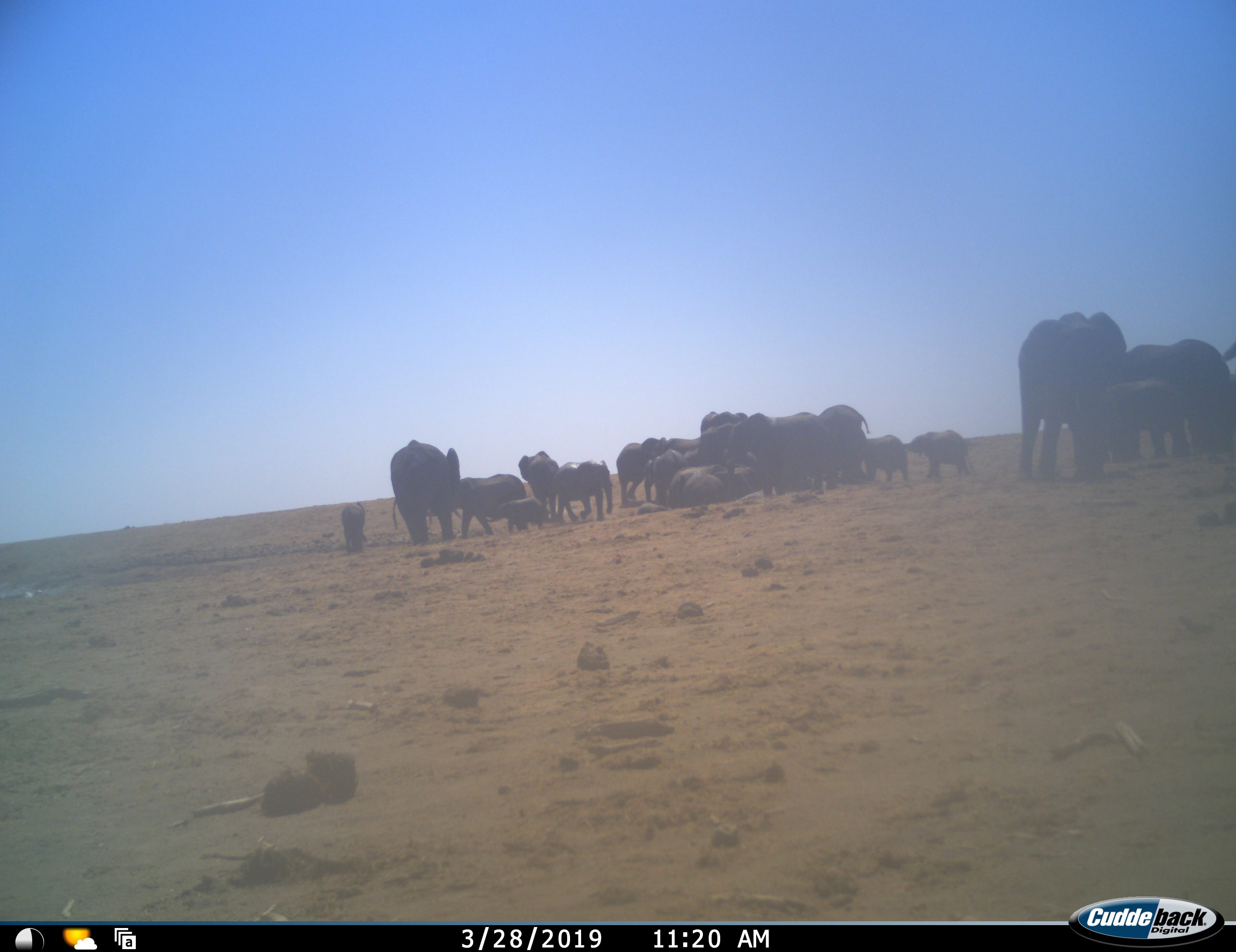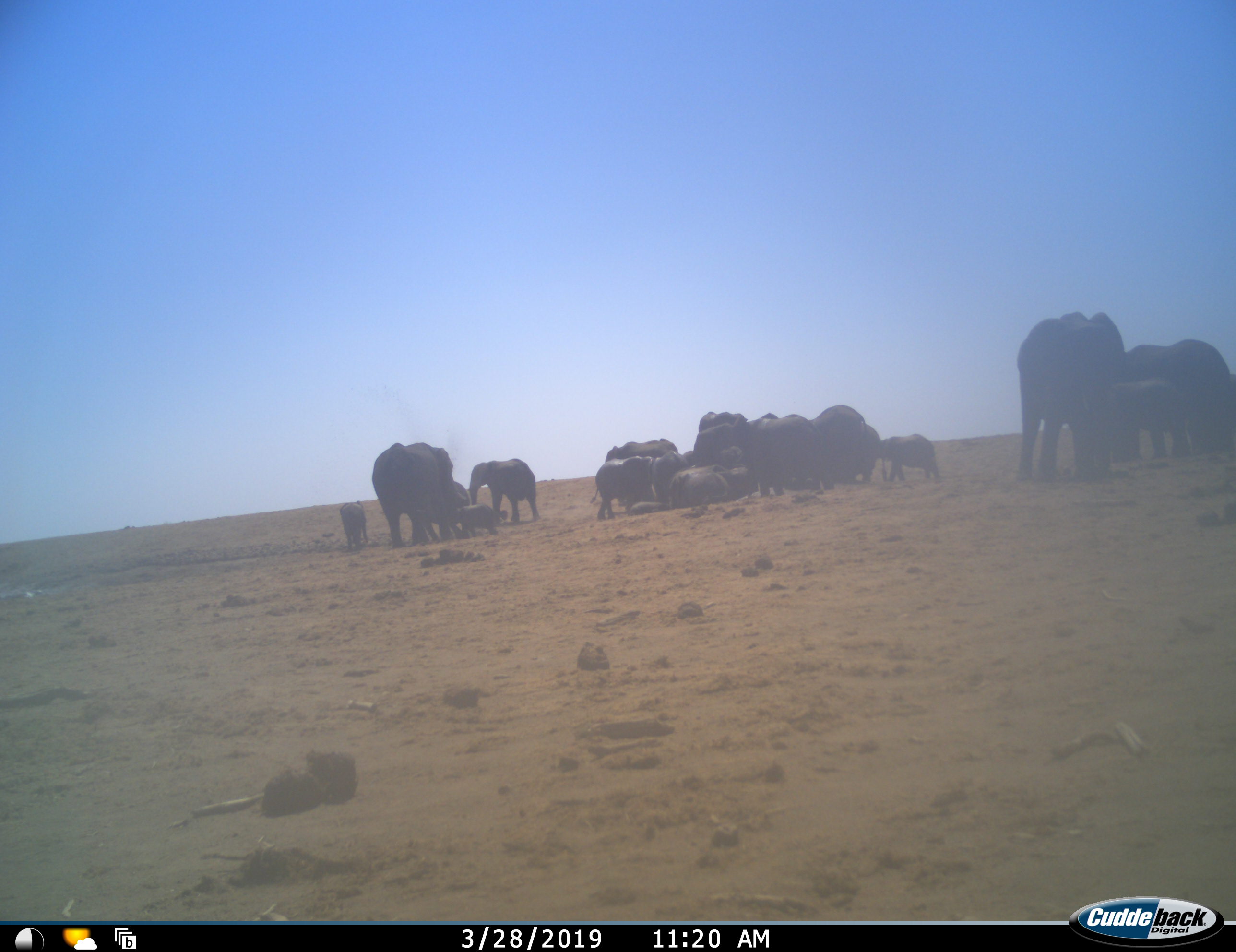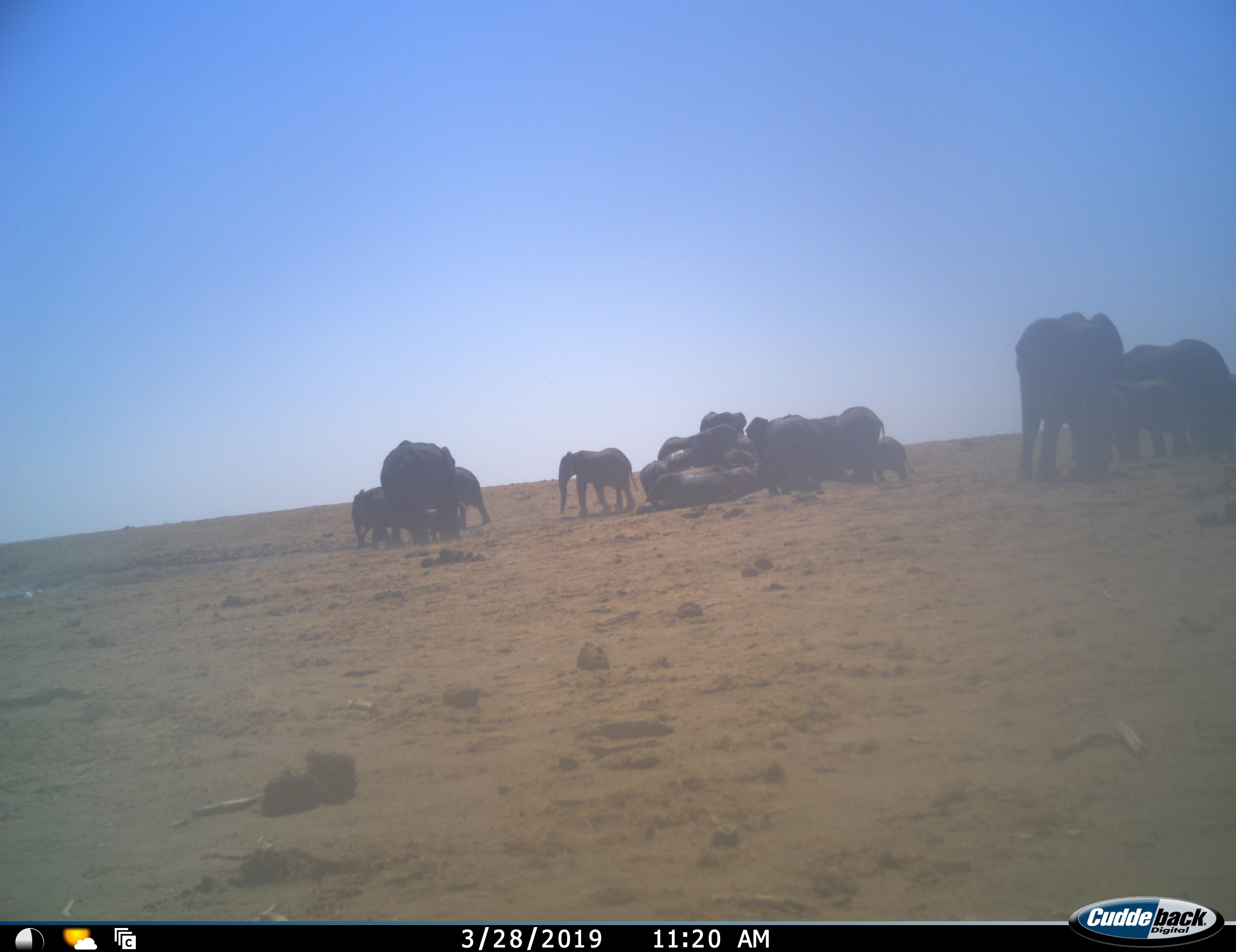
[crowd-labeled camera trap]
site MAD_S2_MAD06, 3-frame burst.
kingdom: Animalia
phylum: Chordata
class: Mammalia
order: Proboscidea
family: Elephantidae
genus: Loxodonta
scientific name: Loxodonta africana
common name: african bush elephant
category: elephant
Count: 11-50.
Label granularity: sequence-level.